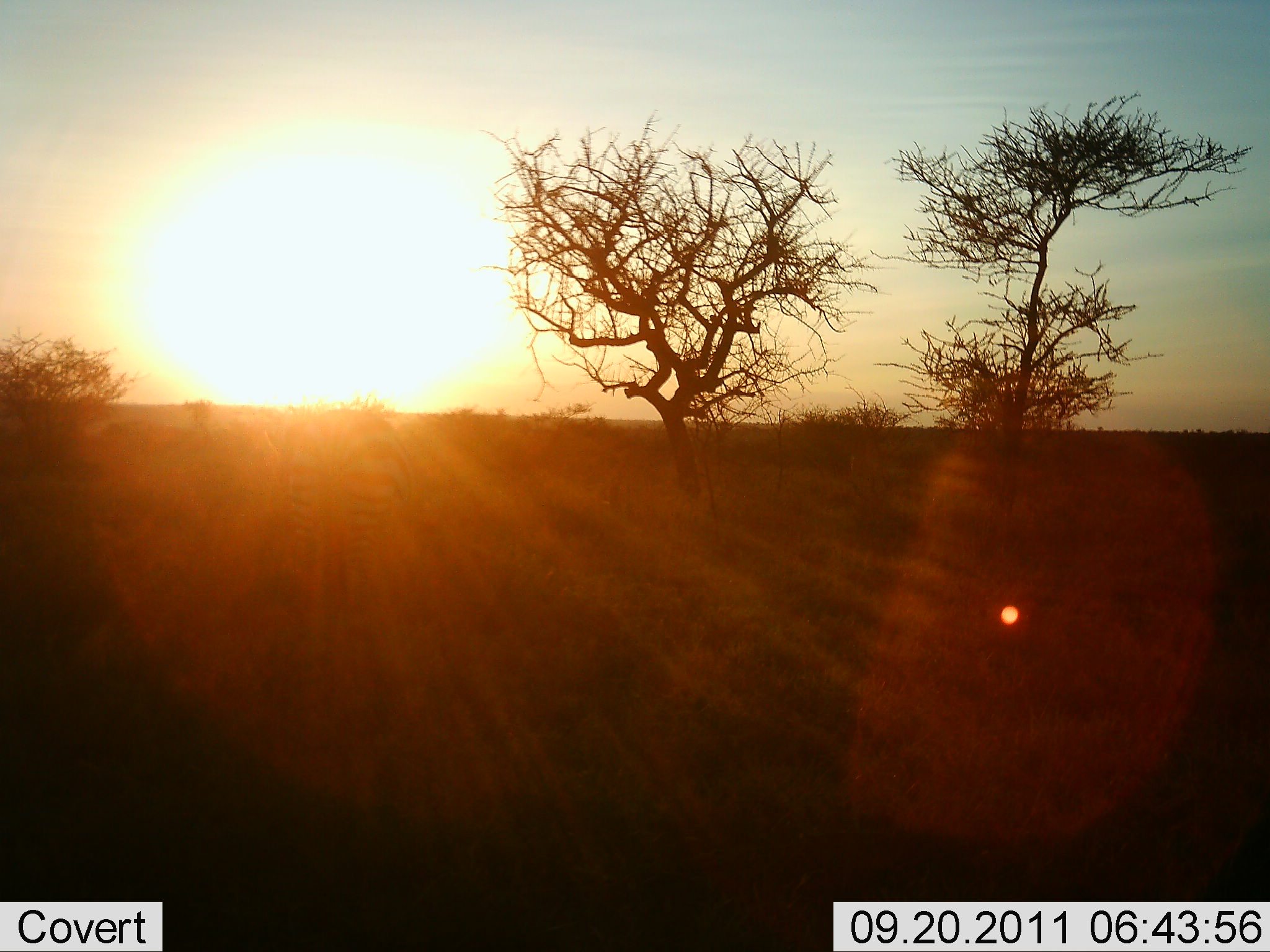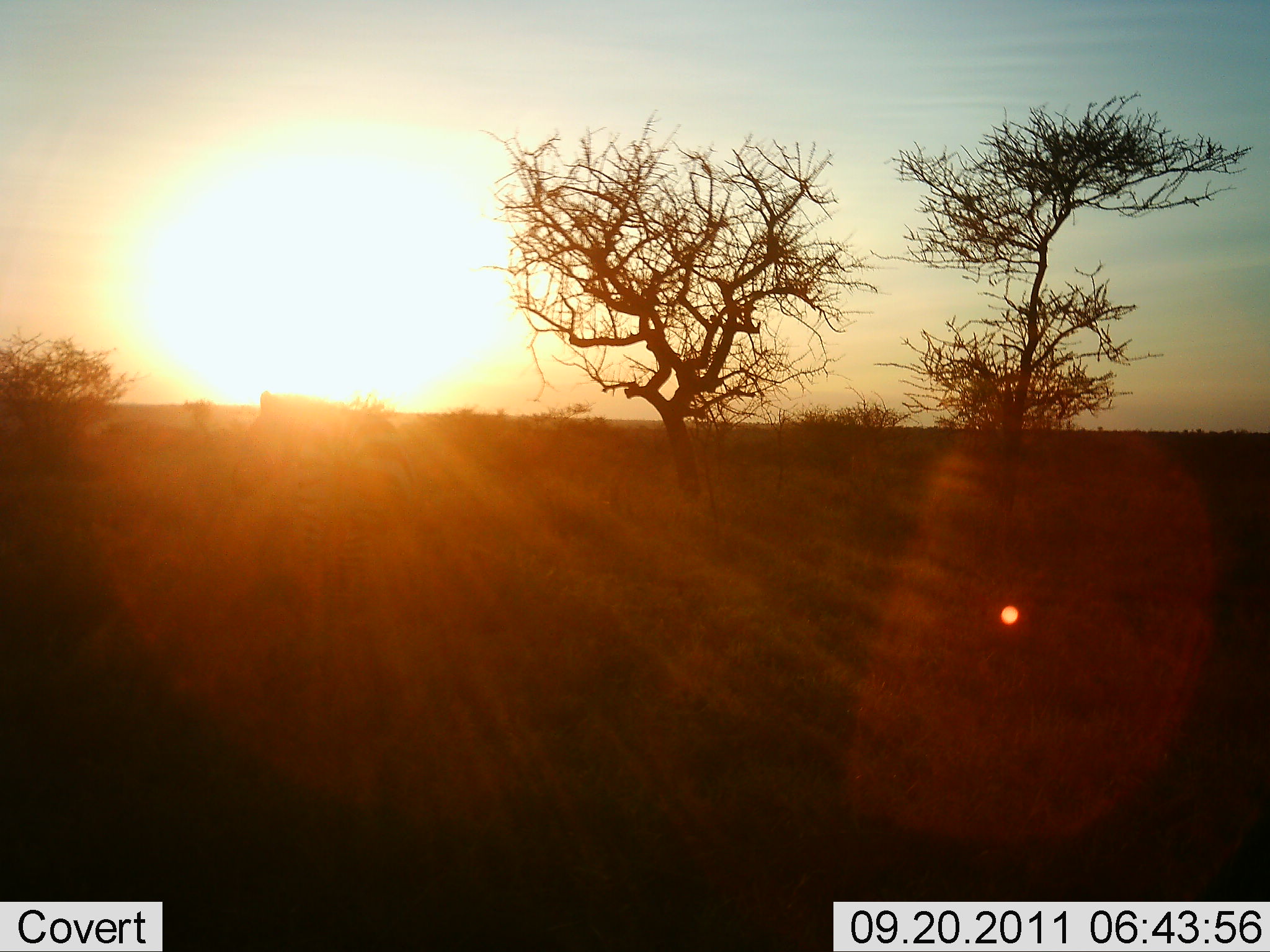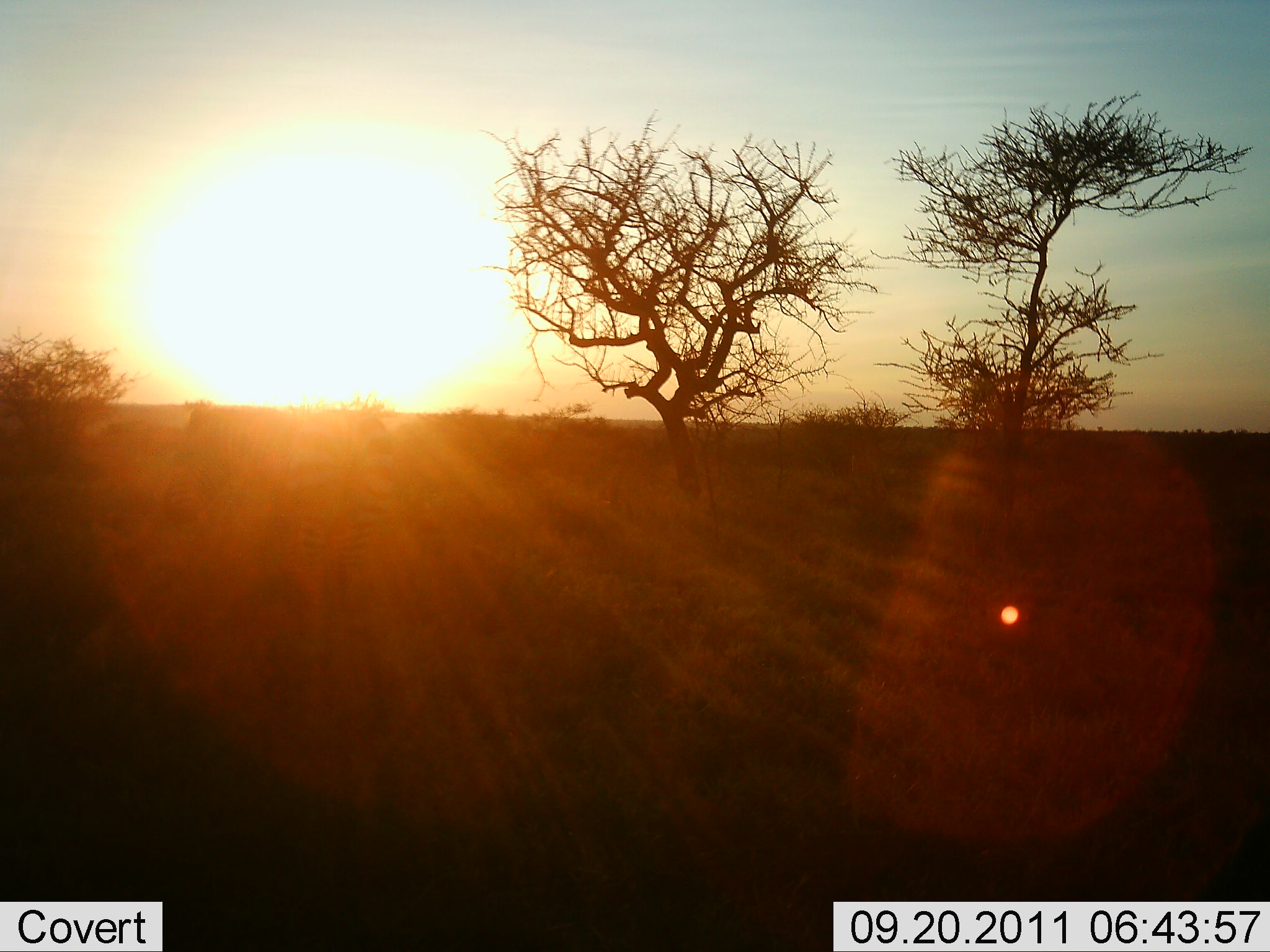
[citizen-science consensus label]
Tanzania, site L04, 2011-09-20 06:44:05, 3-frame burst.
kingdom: Animalia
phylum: Chordata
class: Mammalia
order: Perissodactyla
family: Equidae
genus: Equus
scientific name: Equus quagga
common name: plains zebra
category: zebra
Zebra (plains zebra) (Equus quagga), count 1. Behavior (volunteer vote fractions): standing 64%, resting 0%, moving 36%, interacting 0%. Young present (vote fraction): 0%. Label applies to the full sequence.